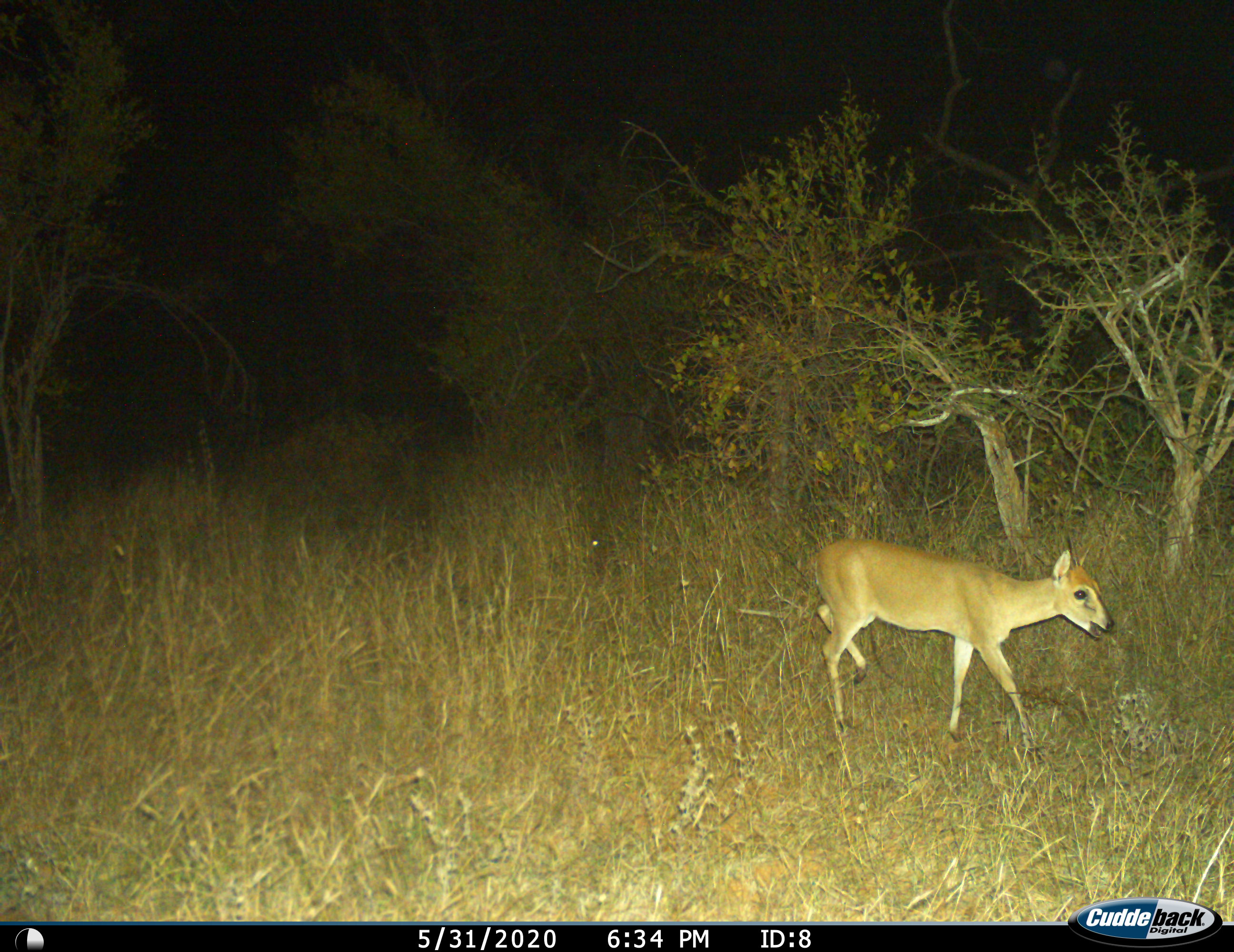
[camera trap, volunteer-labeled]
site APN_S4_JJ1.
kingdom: Animalia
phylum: Chordata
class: Mammalia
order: Artiodactyla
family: Bovidae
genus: Sylvicapra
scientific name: Sylvicapra grimmia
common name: common duiker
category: duikercommongrey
Duikercommongrey (common duiker) (Sylvicapra grimmia), count 1. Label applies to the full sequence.